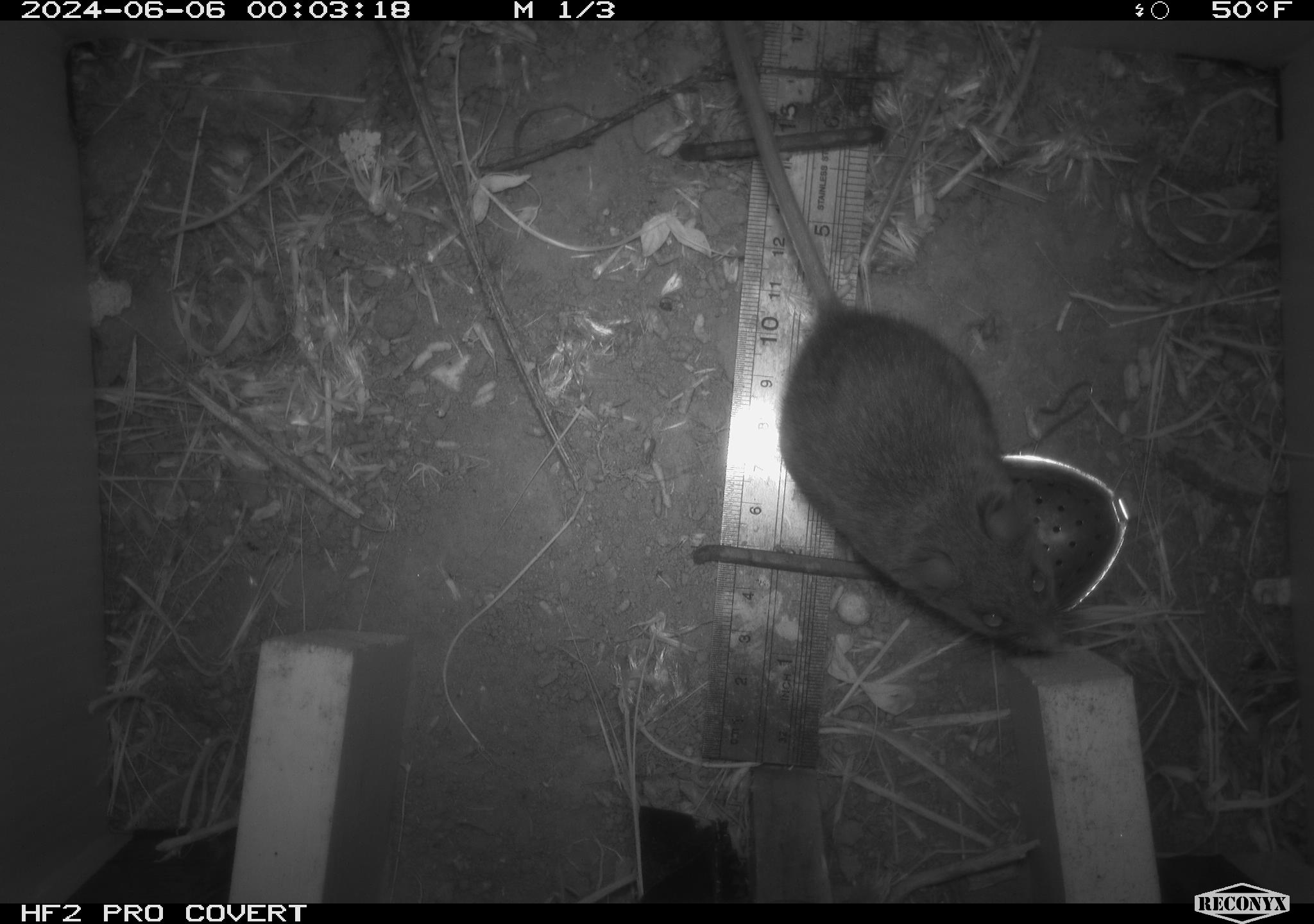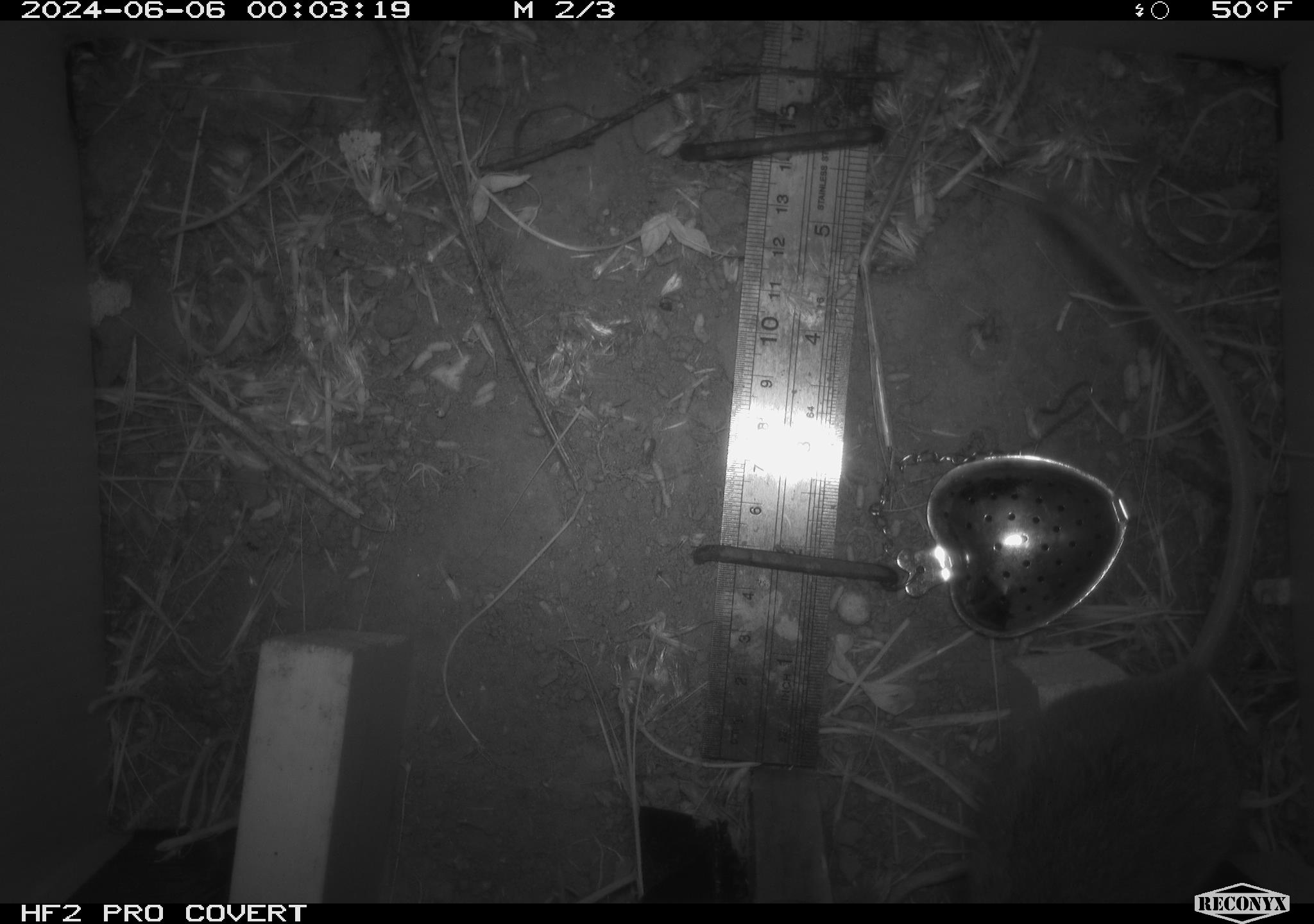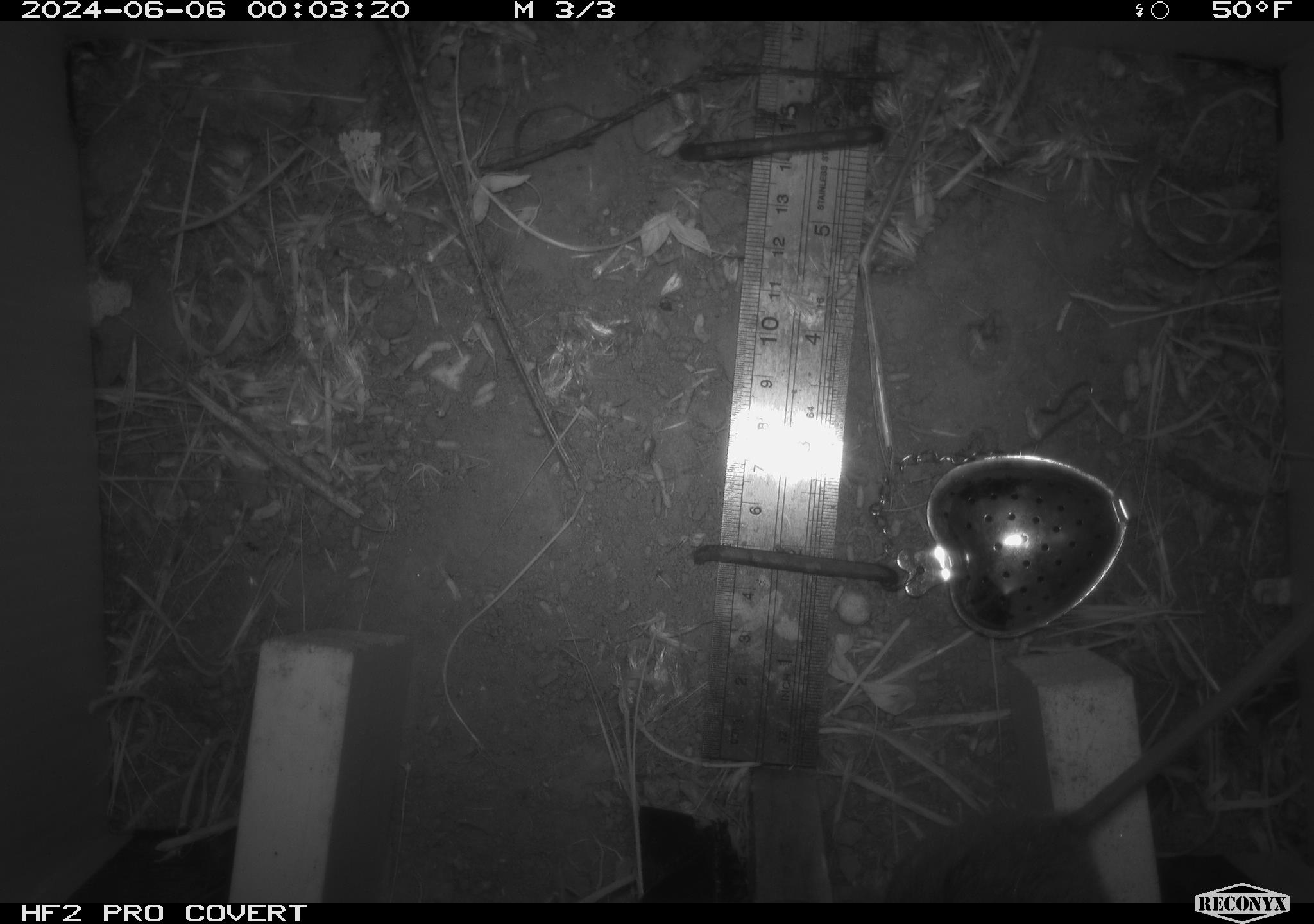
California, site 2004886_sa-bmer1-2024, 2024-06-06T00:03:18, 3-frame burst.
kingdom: Animalia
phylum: Chordata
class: Mammalia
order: Rodentia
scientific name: Rodentia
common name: mouse species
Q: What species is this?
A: Mouse species (Rodentia).